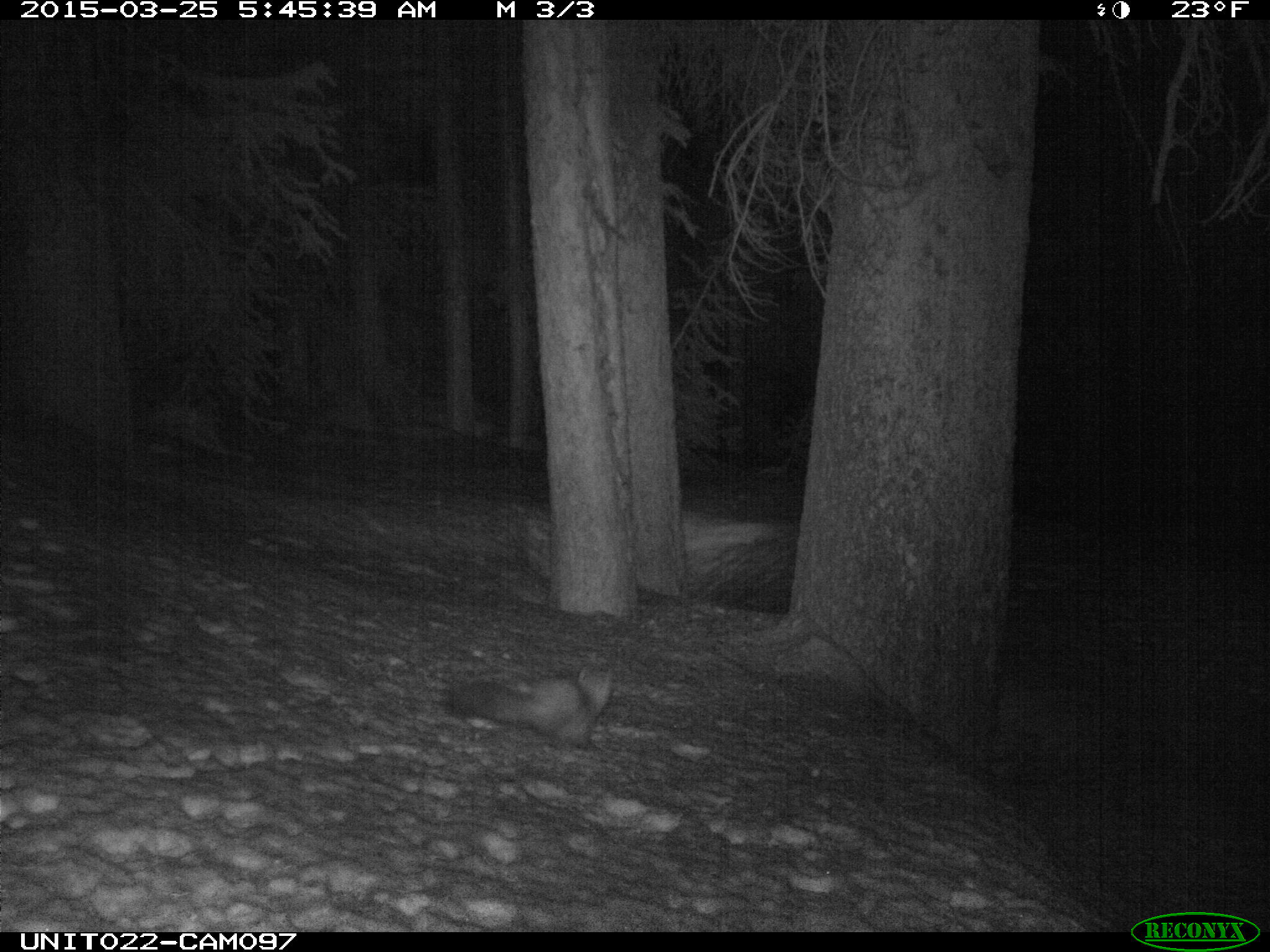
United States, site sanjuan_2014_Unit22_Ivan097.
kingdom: Animalia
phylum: Chordata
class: Mammalia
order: Carnivora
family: Mustelidae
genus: Martes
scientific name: Martes americana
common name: american marten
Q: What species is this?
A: Martes americana (american marten).